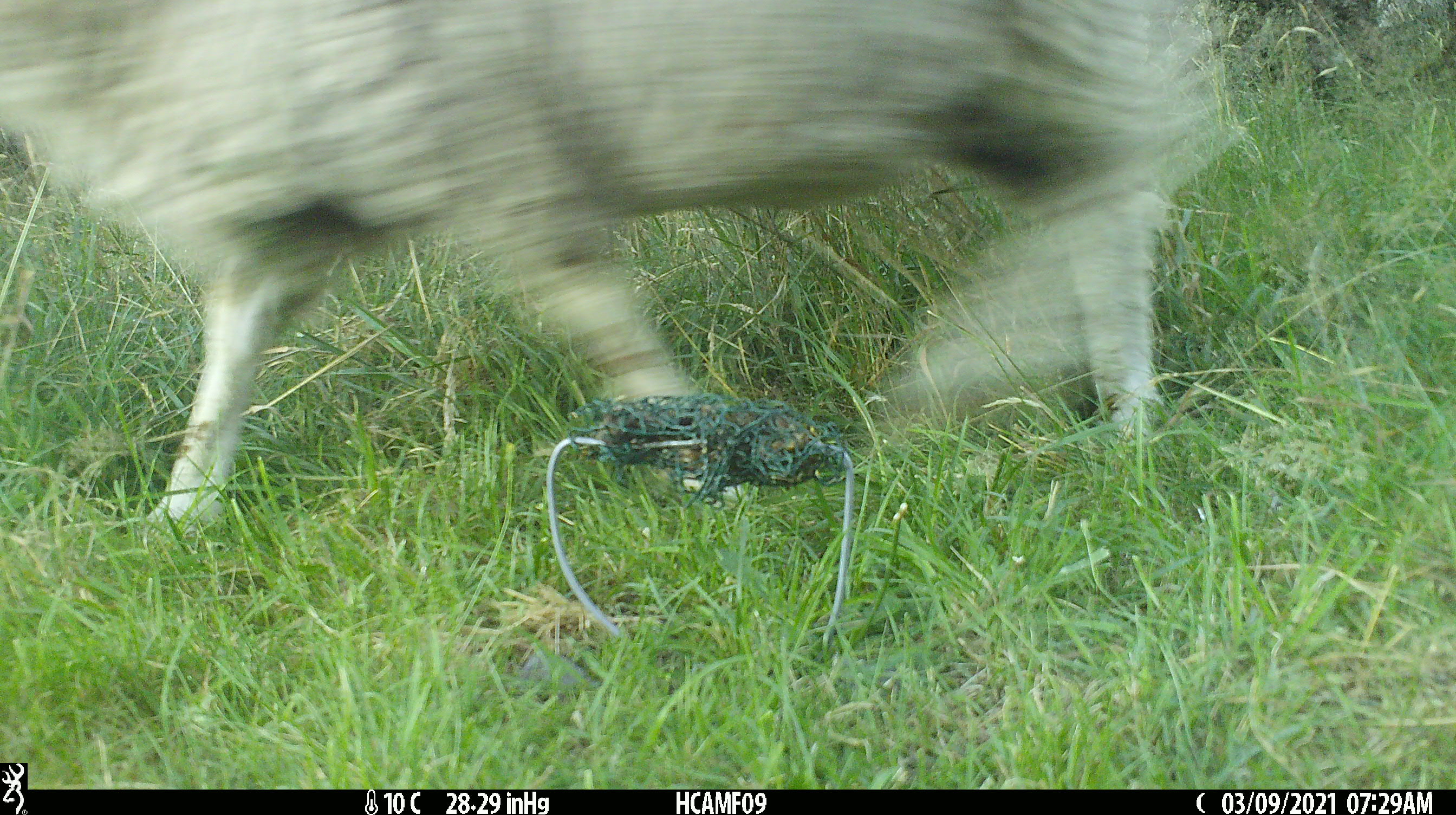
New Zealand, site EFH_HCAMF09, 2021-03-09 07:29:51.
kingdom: Animalia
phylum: Chordata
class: Mammalia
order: Artiodactyla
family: Bovidae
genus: Ovis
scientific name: Ovis aries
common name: domestic sheep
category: sheep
Sheep (domestic sheep) (Ovis aries).